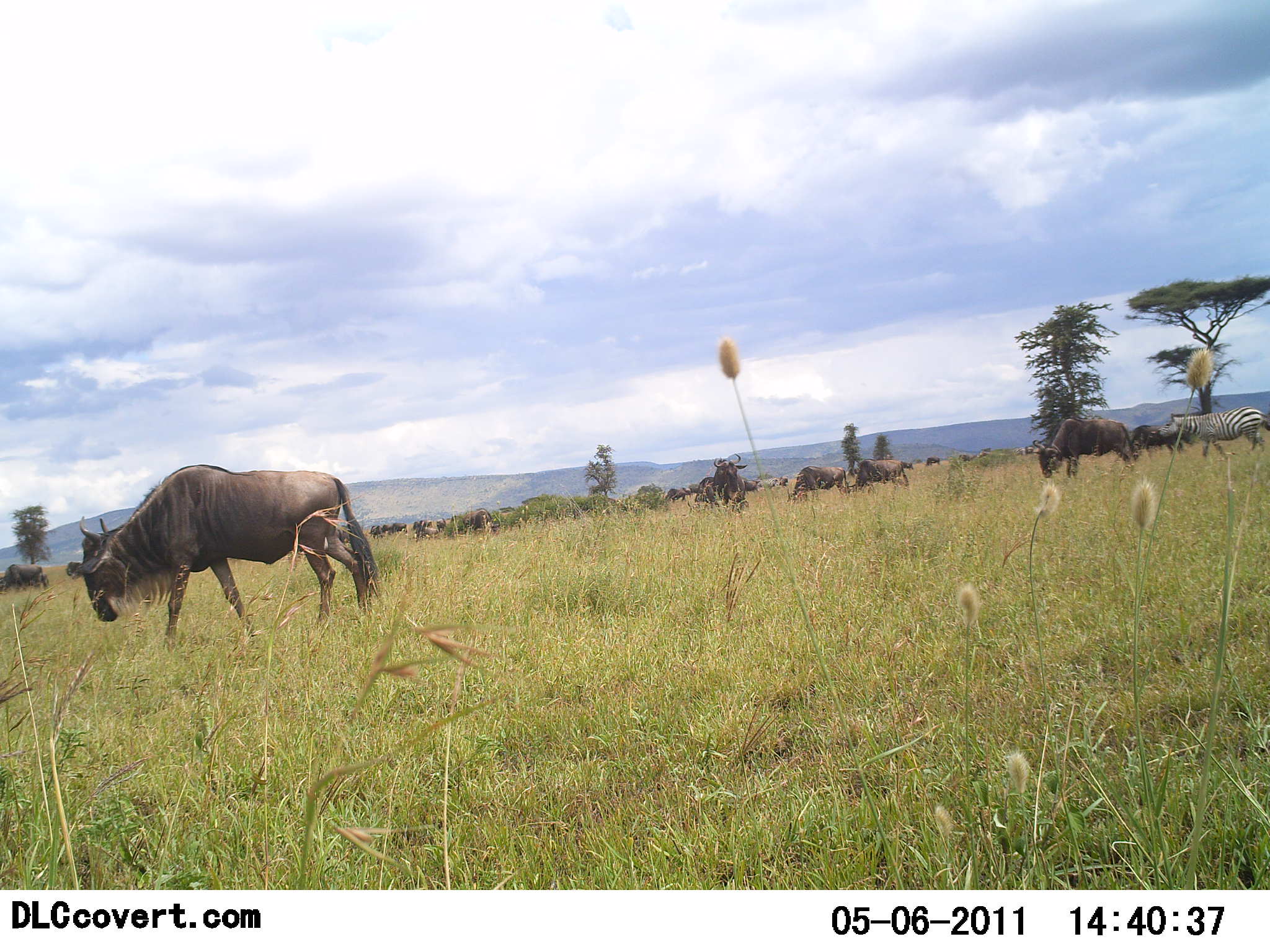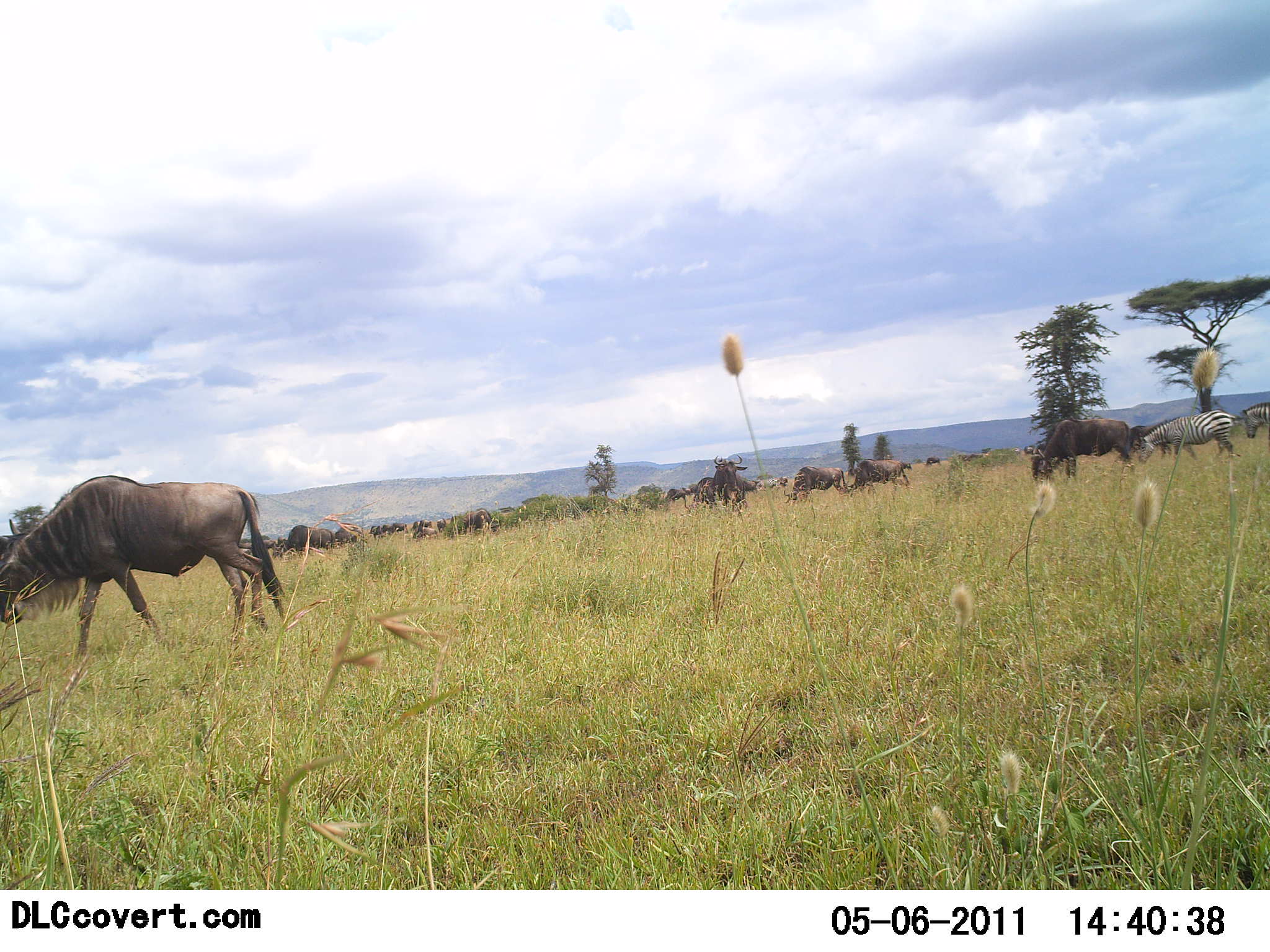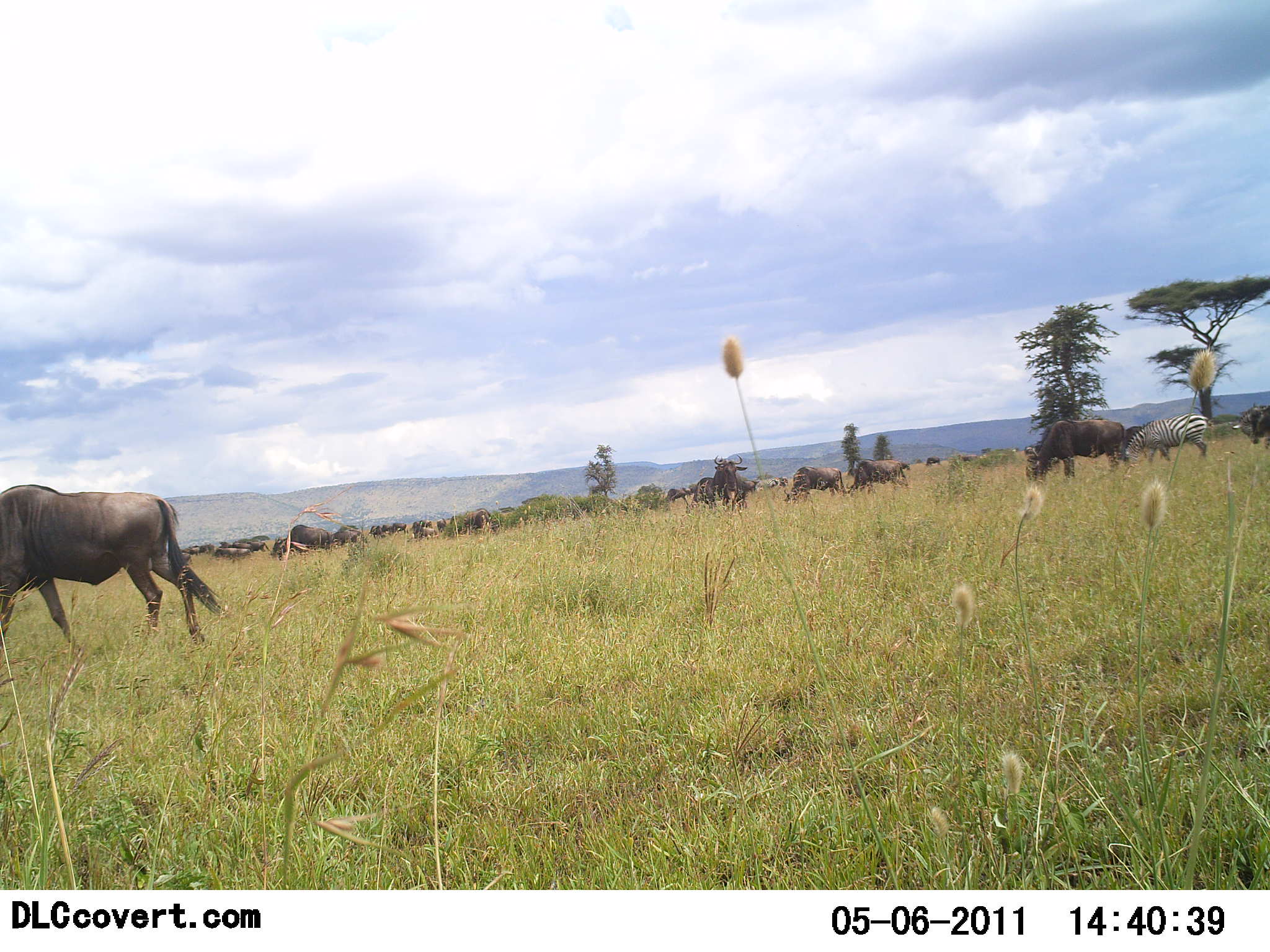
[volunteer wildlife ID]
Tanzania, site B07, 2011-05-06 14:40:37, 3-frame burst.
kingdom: Animalia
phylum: Chordata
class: Mammalia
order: Artiodactyla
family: Bovidae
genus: Connochaetes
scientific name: Connochaetes taurinus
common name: blue wildebeest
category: wildebeest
Wildebeest (blue wildebeest) (Connochaetes taurinus), count 11-50. Behavior (volunteer vote fractions): standing 27%, resting 0%, moving 87%, interacting 0%. Young present (vote fraction): 0%. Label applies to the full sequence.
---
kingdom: Animalia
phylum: Chordata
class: Mammalia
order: Perissodactyla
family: Equidae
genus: Equus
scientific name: Equus quagga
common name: plains zebra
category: zebra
Zebra (plains zebra) (Equus quagga), count 1. Behavior (volunteer vote fractions): standing 18%, resting 0%, moving 36%, interacting 0%. Young present (vote fraction): 0%. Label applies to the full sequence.